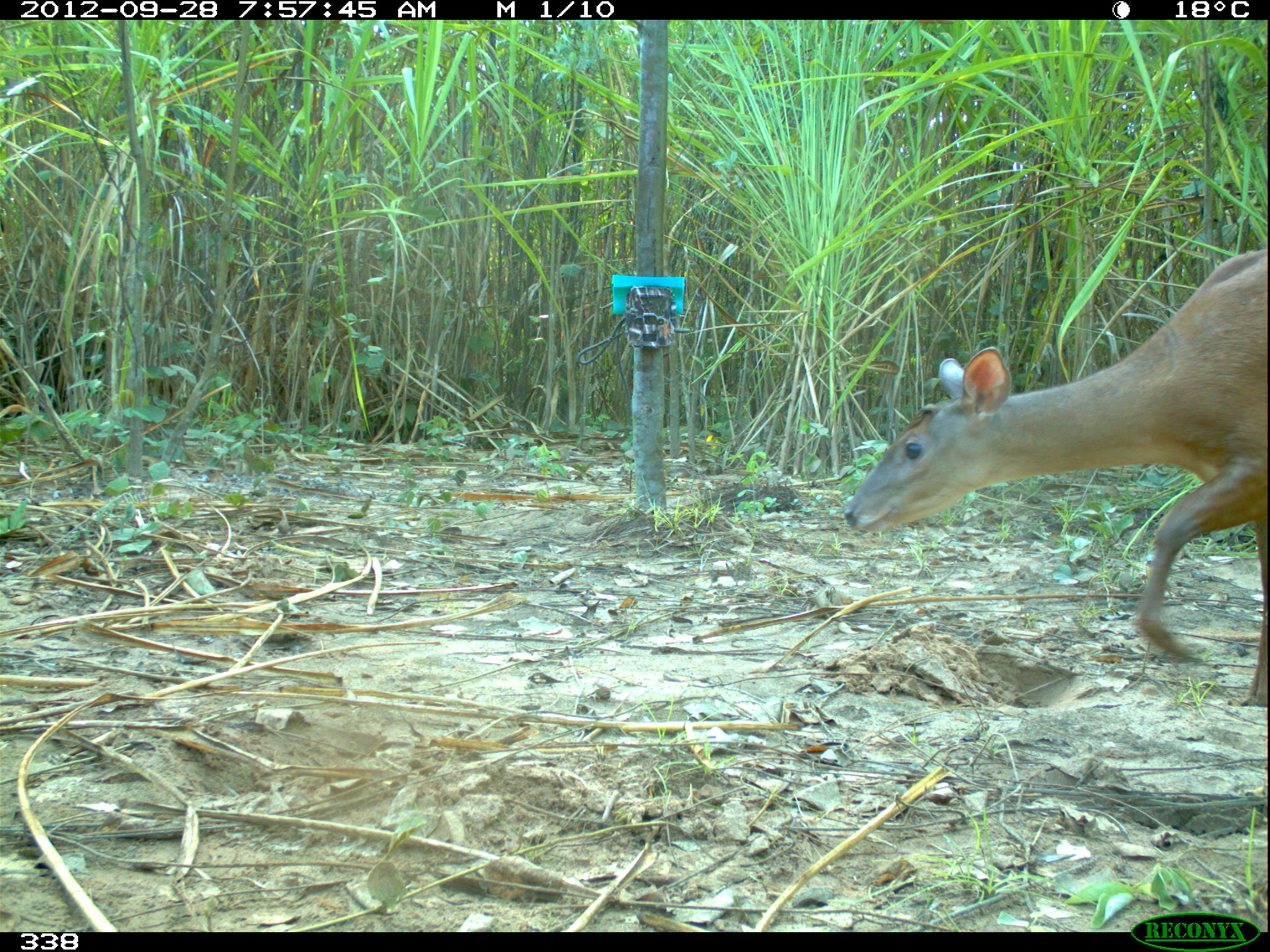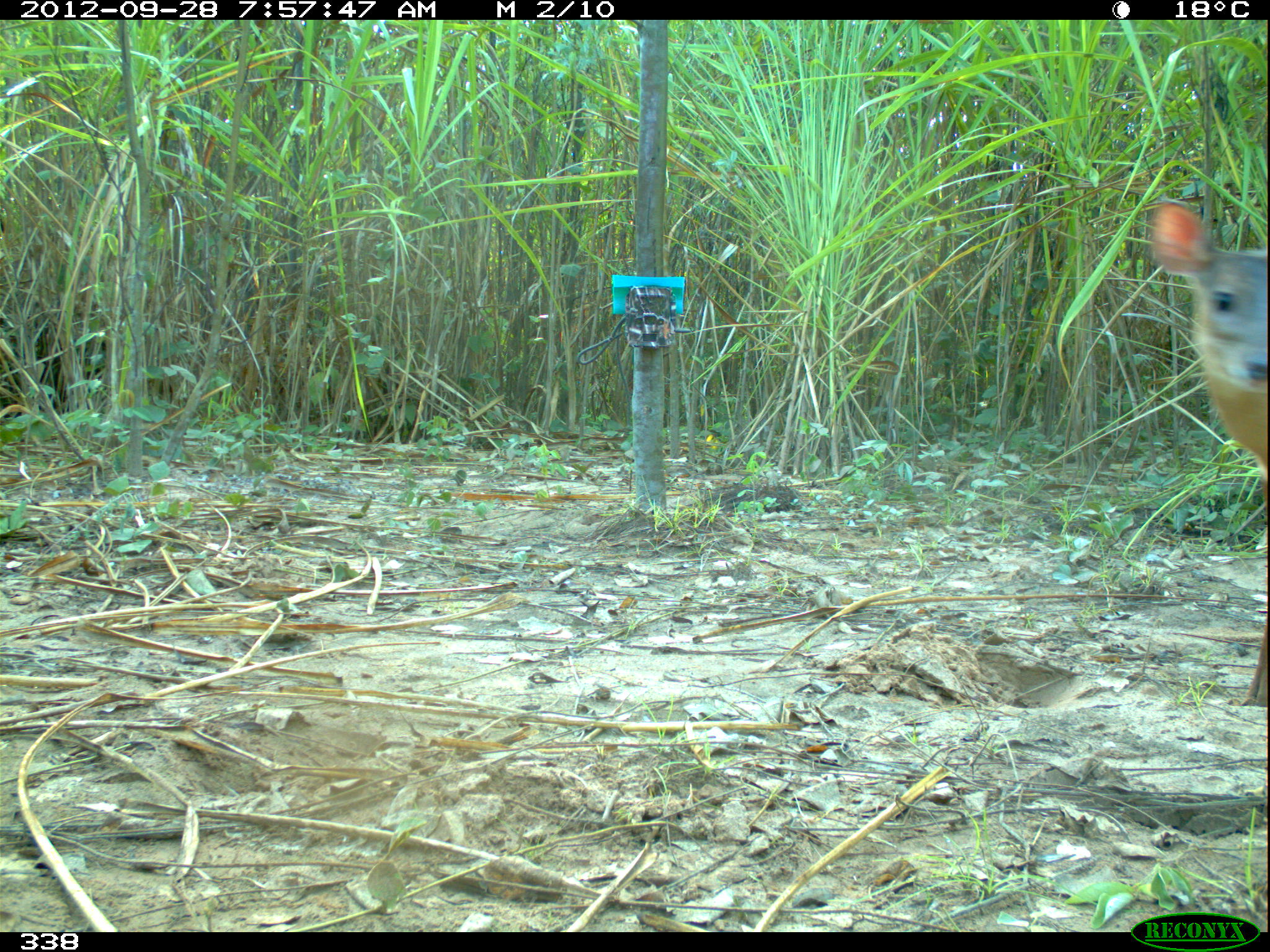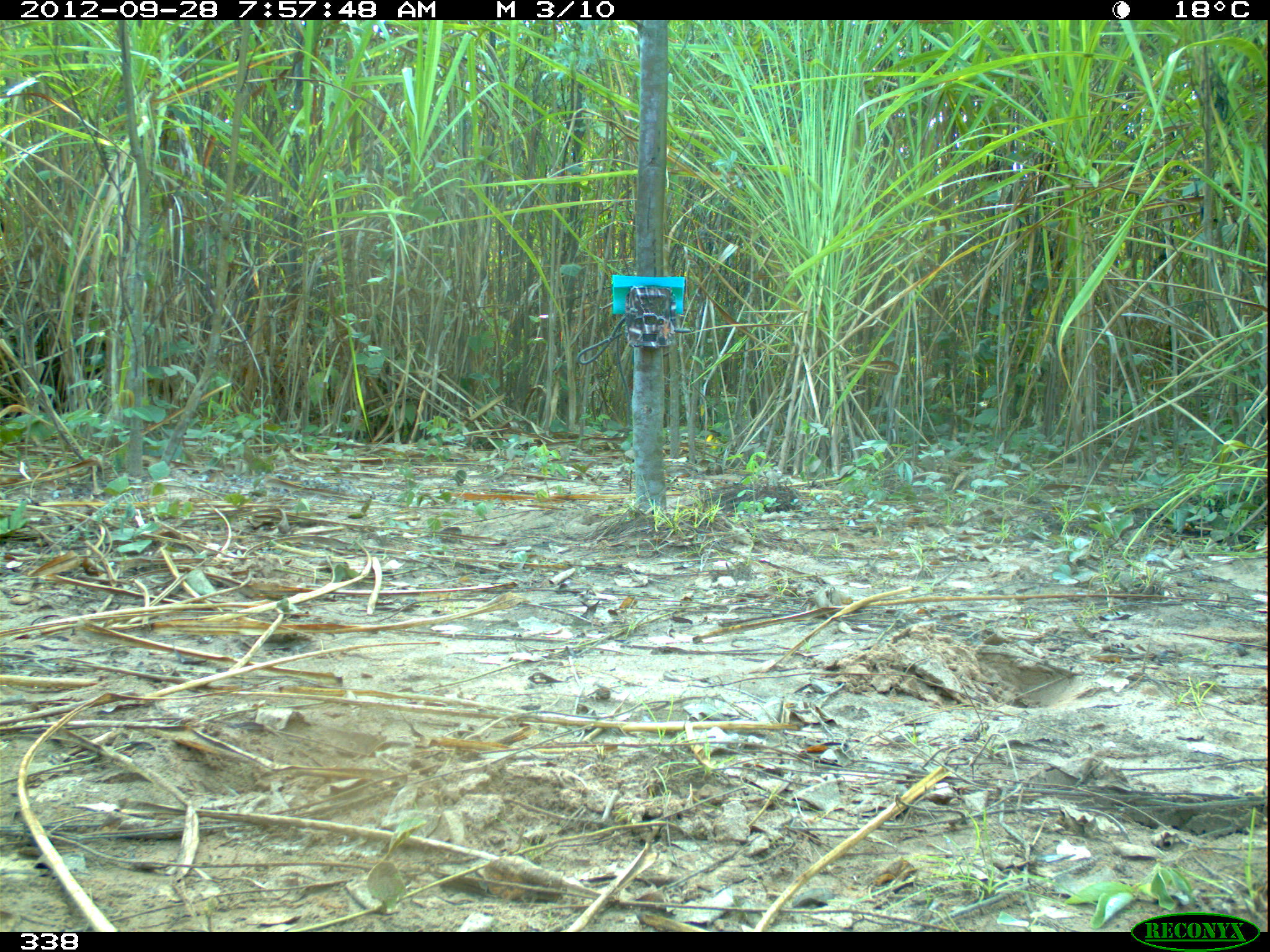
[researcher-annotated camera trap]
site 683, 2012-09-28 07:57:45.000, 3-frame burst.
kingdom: Animalia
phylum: Chordata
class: Mammalia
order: Artiodactyla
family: Cervidae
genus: Mazama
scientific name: Mazama americana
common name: red brocket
Mazama americana (red brocket).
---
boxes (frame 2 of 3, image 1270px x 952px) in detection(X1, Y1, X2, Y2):
mazama americana: detection(1148, 197, 1270, 707)